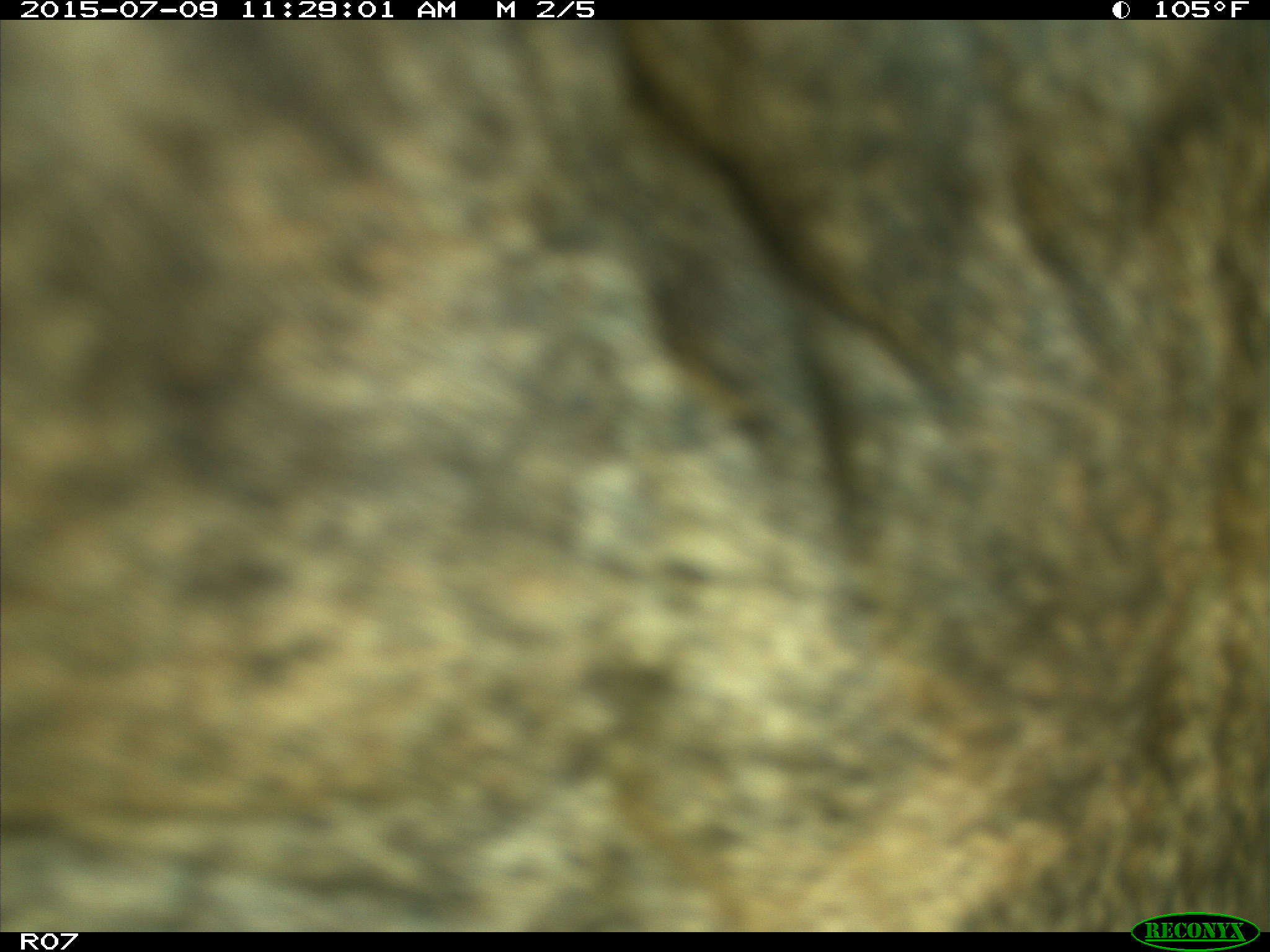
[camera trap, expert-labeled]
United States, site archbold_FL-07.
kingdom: Animalia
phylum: Chordata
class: Mammalia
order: Artiodactyla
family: Bovidae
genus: Bos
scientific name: Bos taurus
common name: domestic cow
Bos taurus (domestic cow).